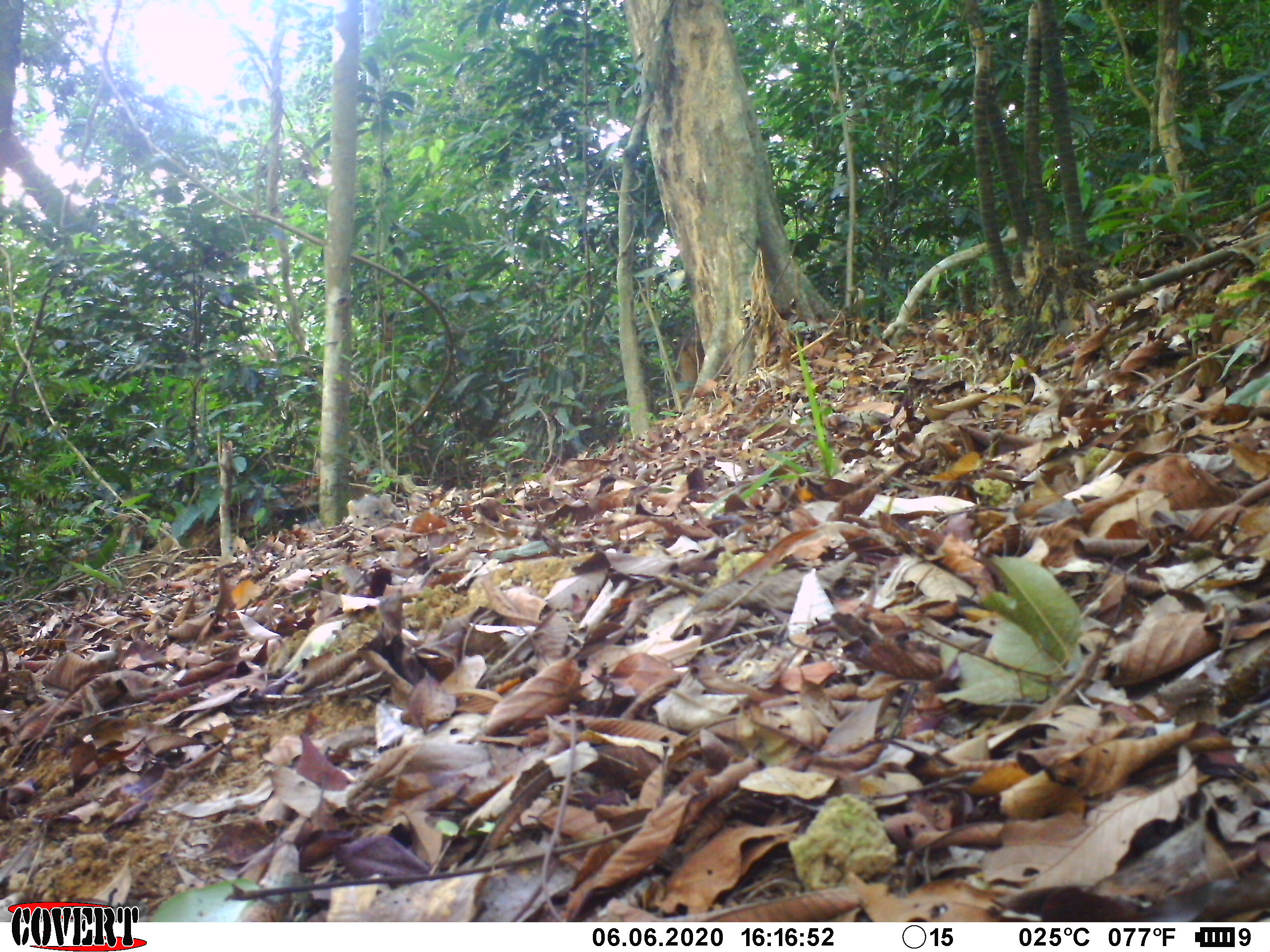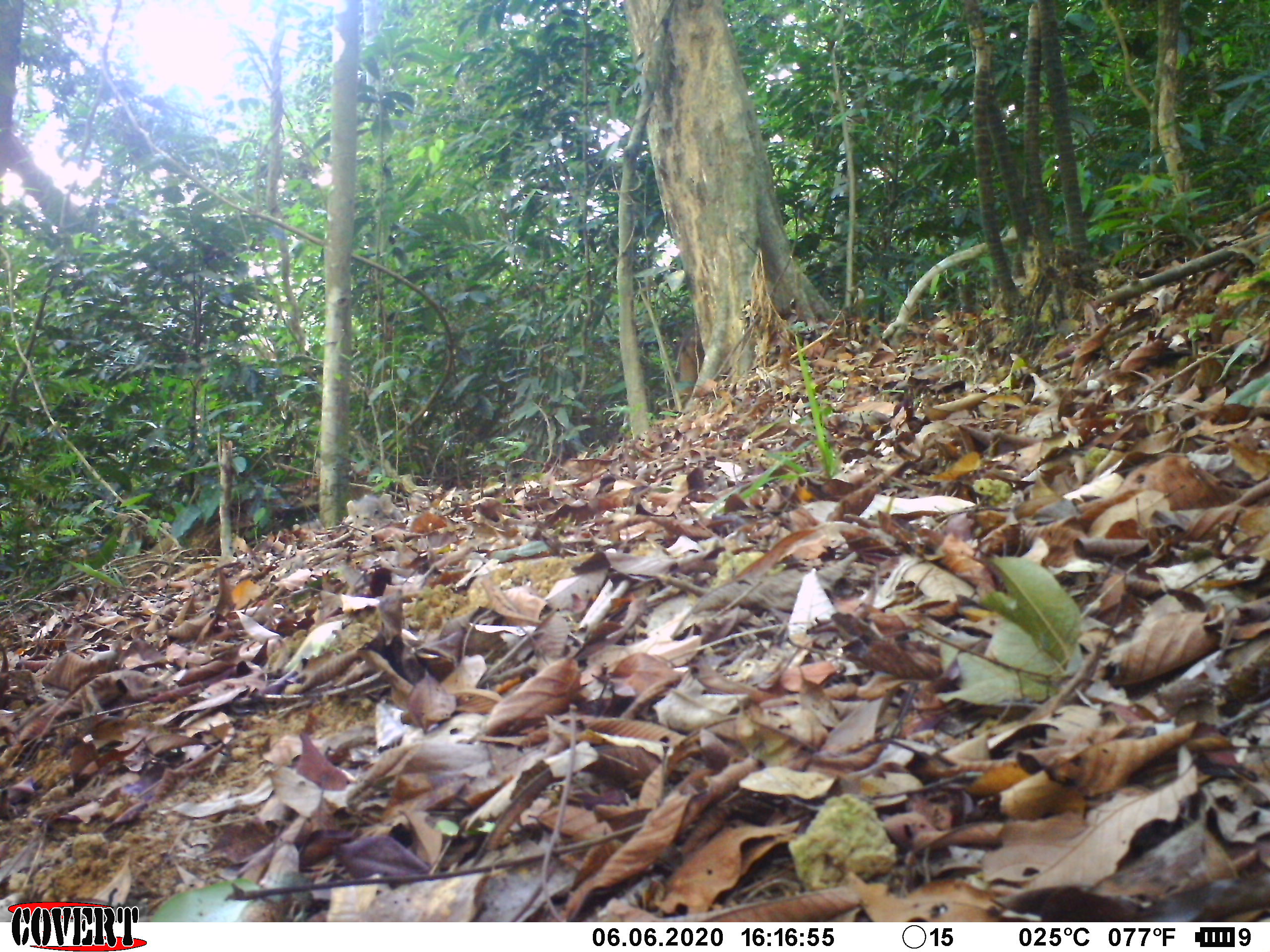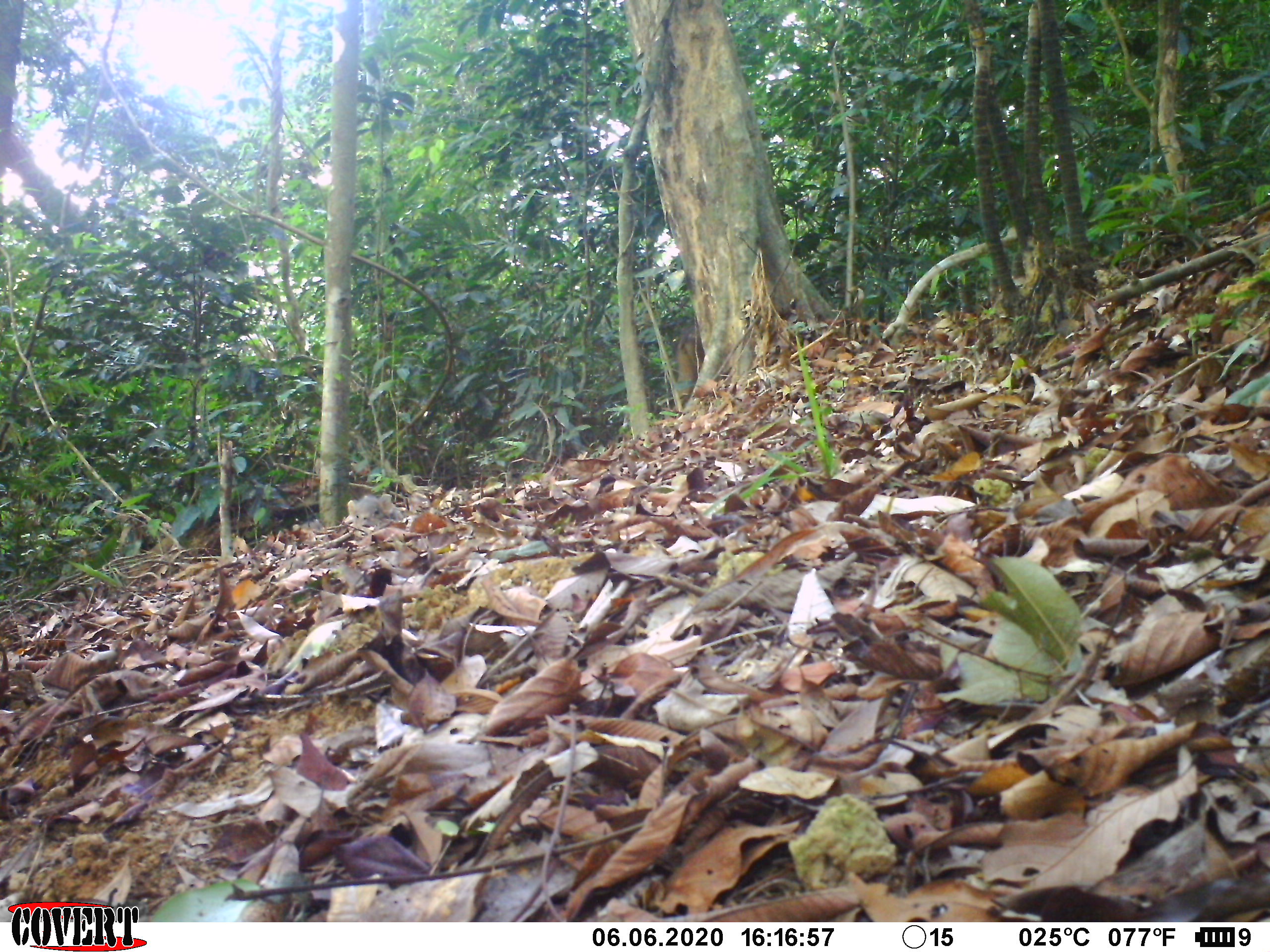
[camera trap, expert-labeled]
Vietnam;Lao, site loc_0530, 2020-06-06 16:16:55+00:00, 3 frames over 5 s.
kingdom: Animalia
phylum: Chordata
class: Mammalia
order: Artiodactyla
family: Suidae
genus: Sus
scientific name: Sus scrofa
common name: eurasian wild pig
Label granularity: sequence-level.